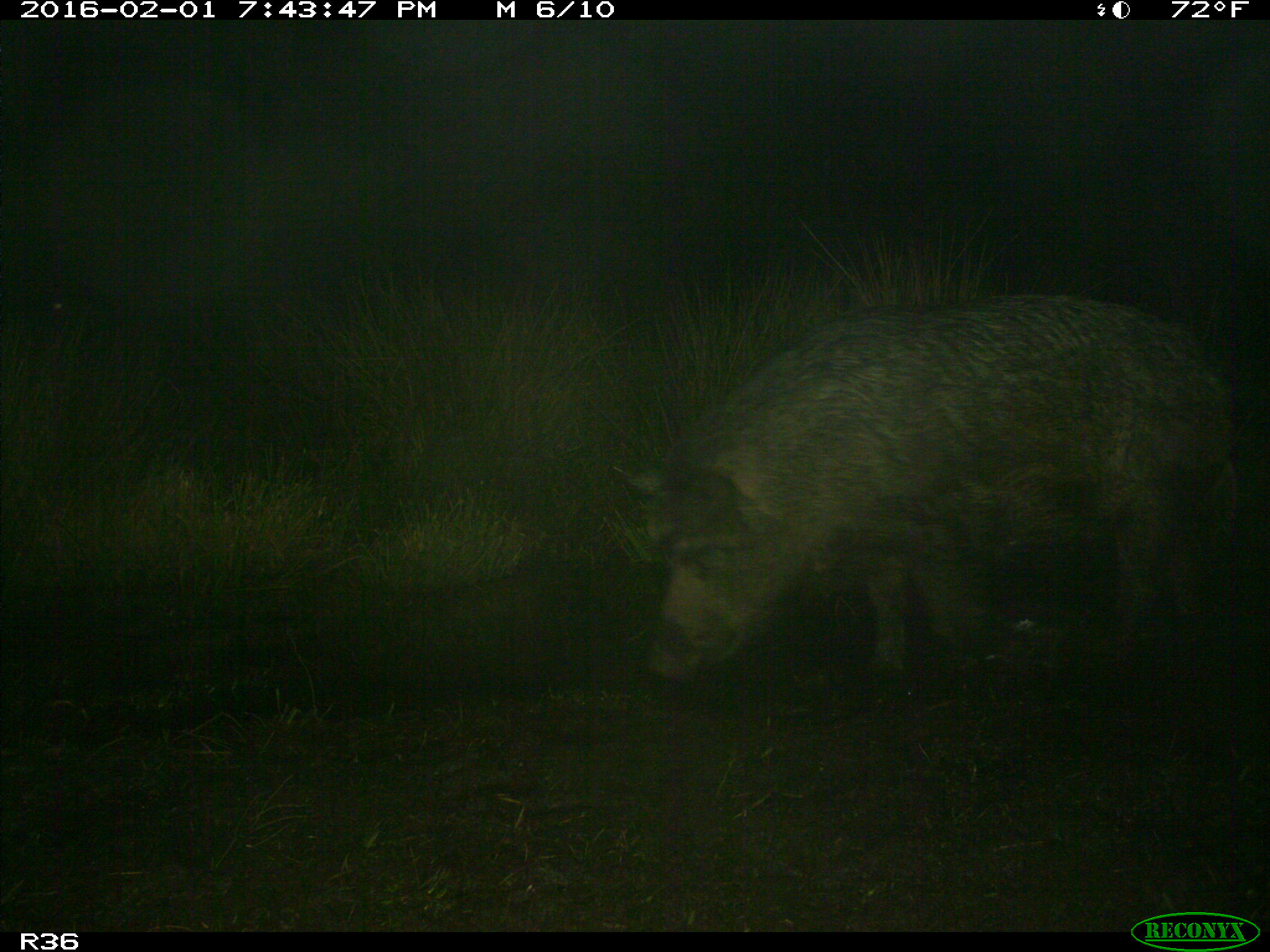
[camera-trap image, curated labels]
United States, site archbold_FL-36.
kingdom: Animalia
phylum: Chordata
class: Mammalia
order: Artiodactyla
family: Suidae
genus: Sus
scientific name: Sus scrofa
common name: wild boar